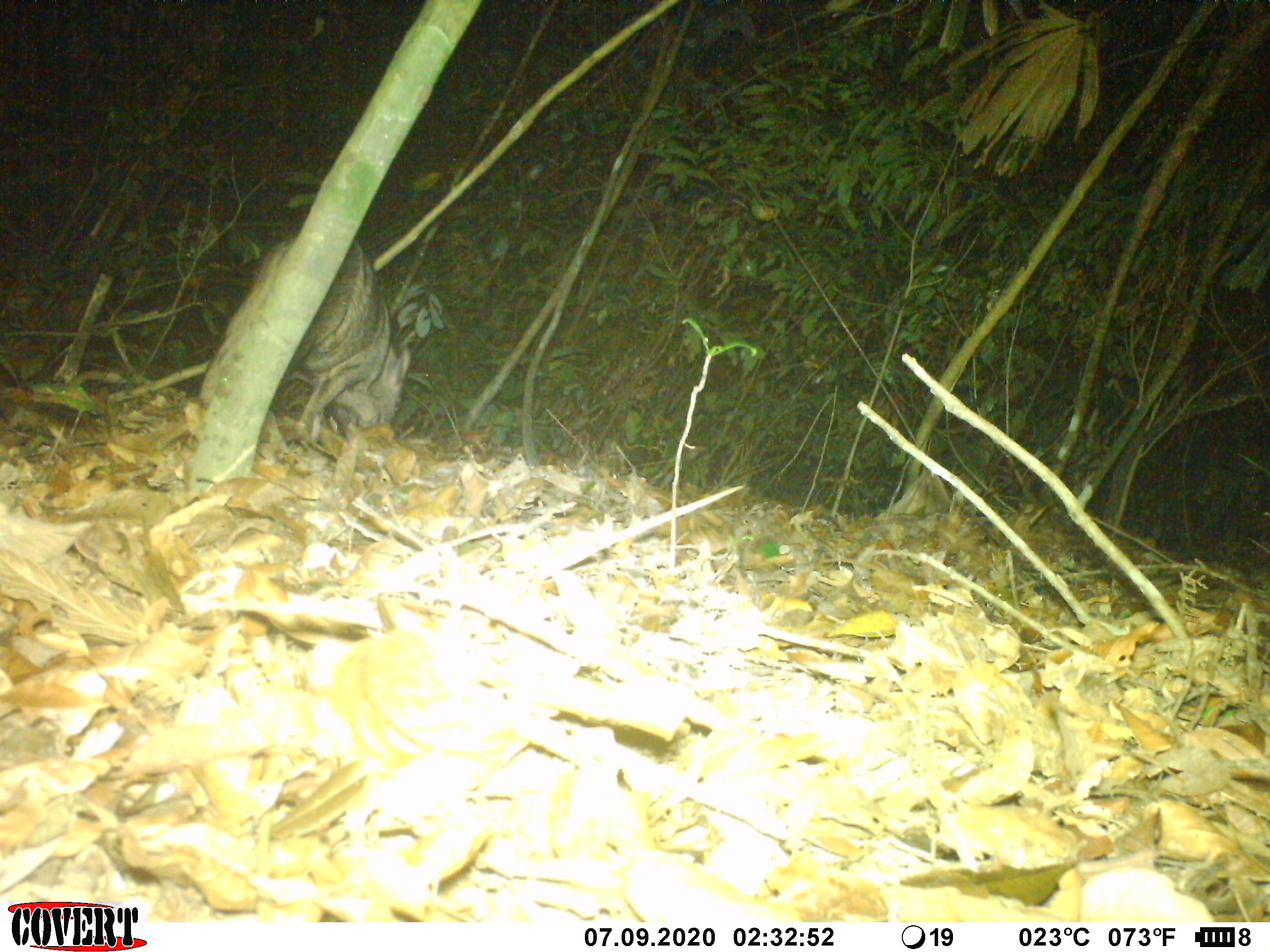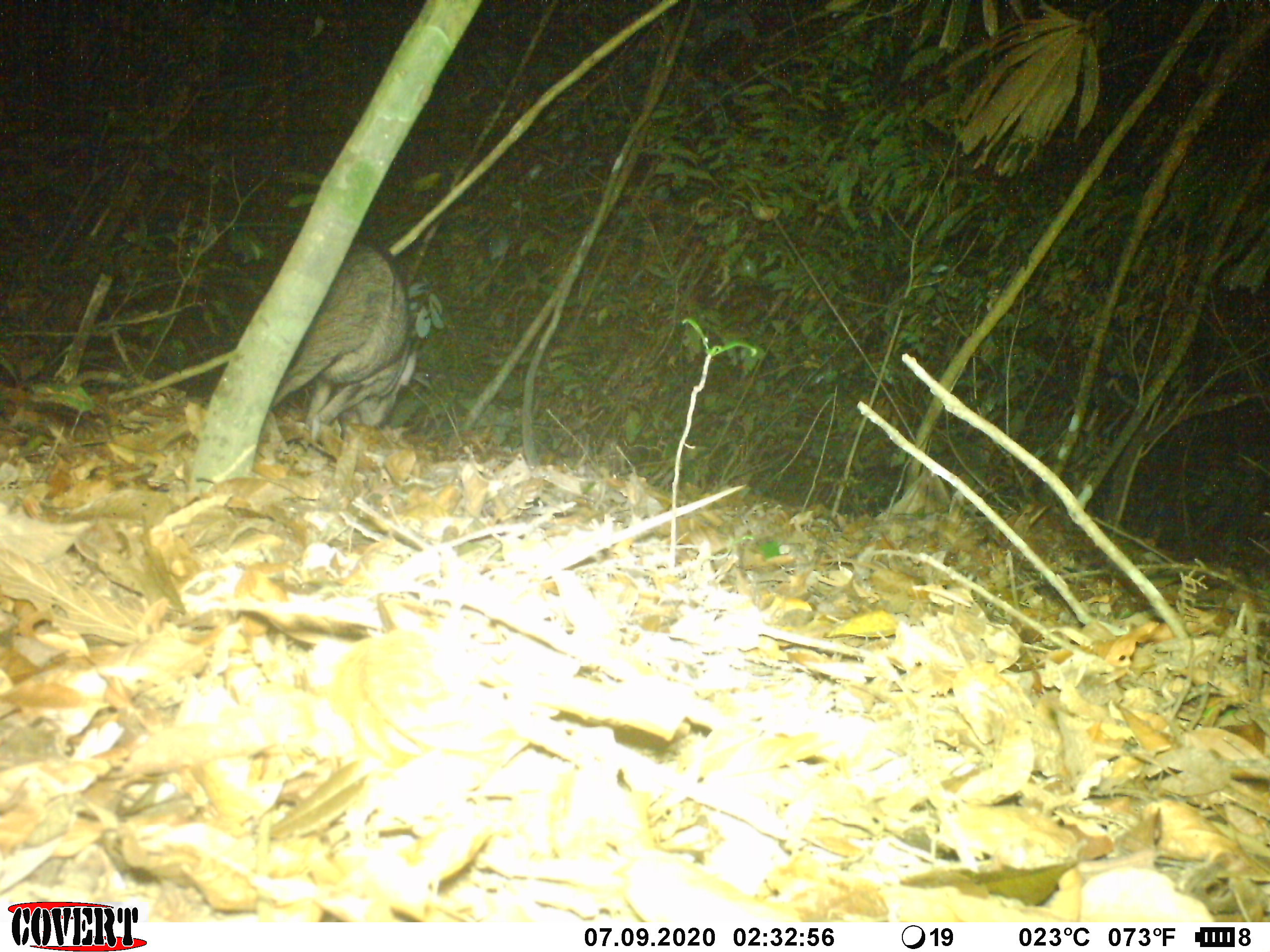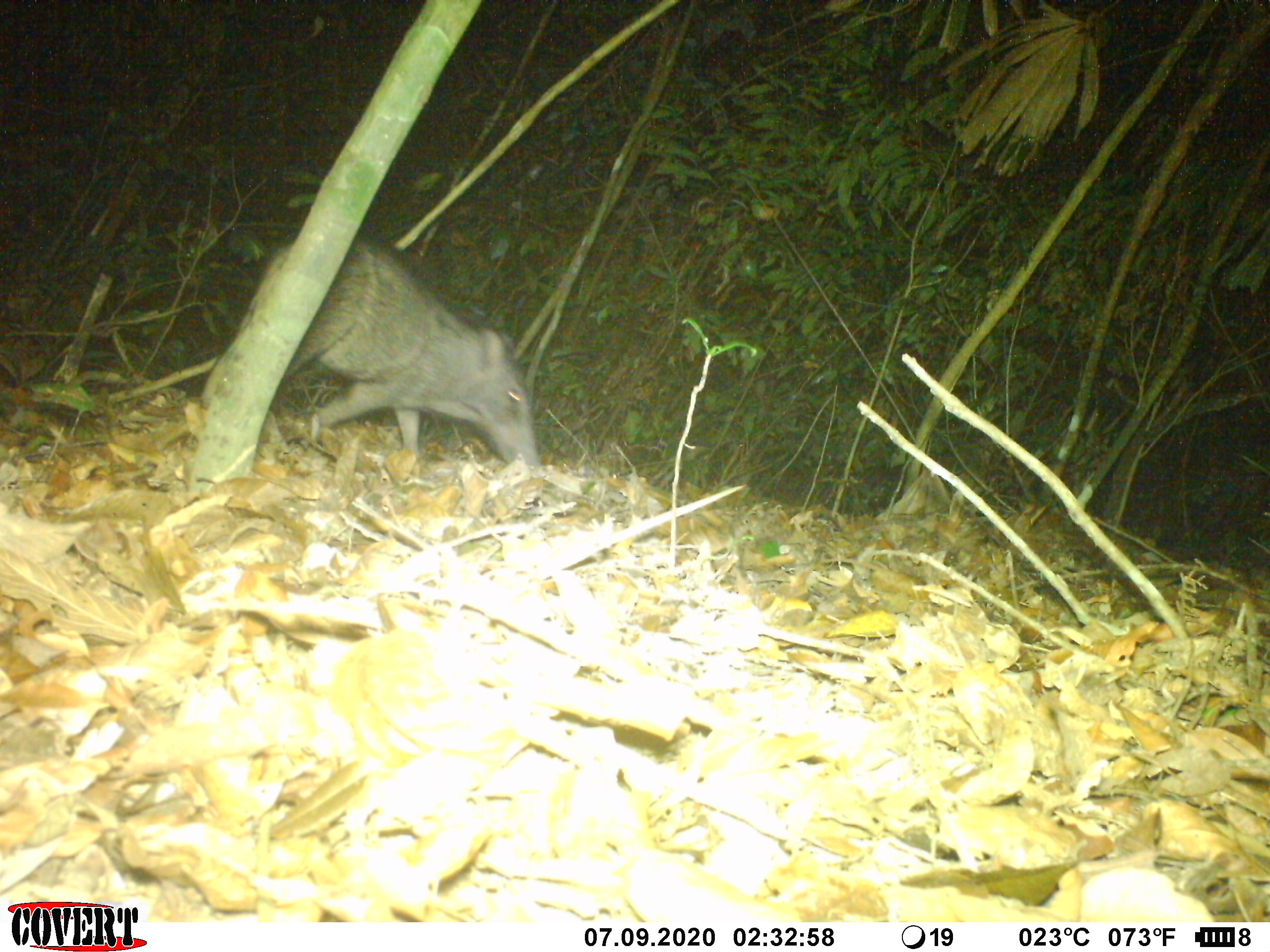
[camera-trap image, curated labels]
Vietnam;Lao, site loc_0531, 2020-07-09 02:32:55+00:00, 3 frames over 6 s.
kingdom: Animalia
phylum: Chordata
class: Mammalia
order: Artiodactyla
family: Suidae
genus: Sus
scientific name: Sus scrofa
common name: eurasian wild pig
Eurasian wild pig (Sus scrofa). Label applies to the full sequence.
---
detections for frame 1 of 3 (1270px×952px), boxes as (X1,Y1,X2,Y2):
eurasian wild pig: (251,228,412,440)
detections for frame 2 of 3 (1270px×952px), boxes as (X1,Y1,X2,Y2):
eurasian wild pig: (266,236,418,428)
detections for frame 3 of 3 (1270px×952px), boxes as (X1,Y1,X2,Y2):
eurasian wild pig: (263,236,544,470)